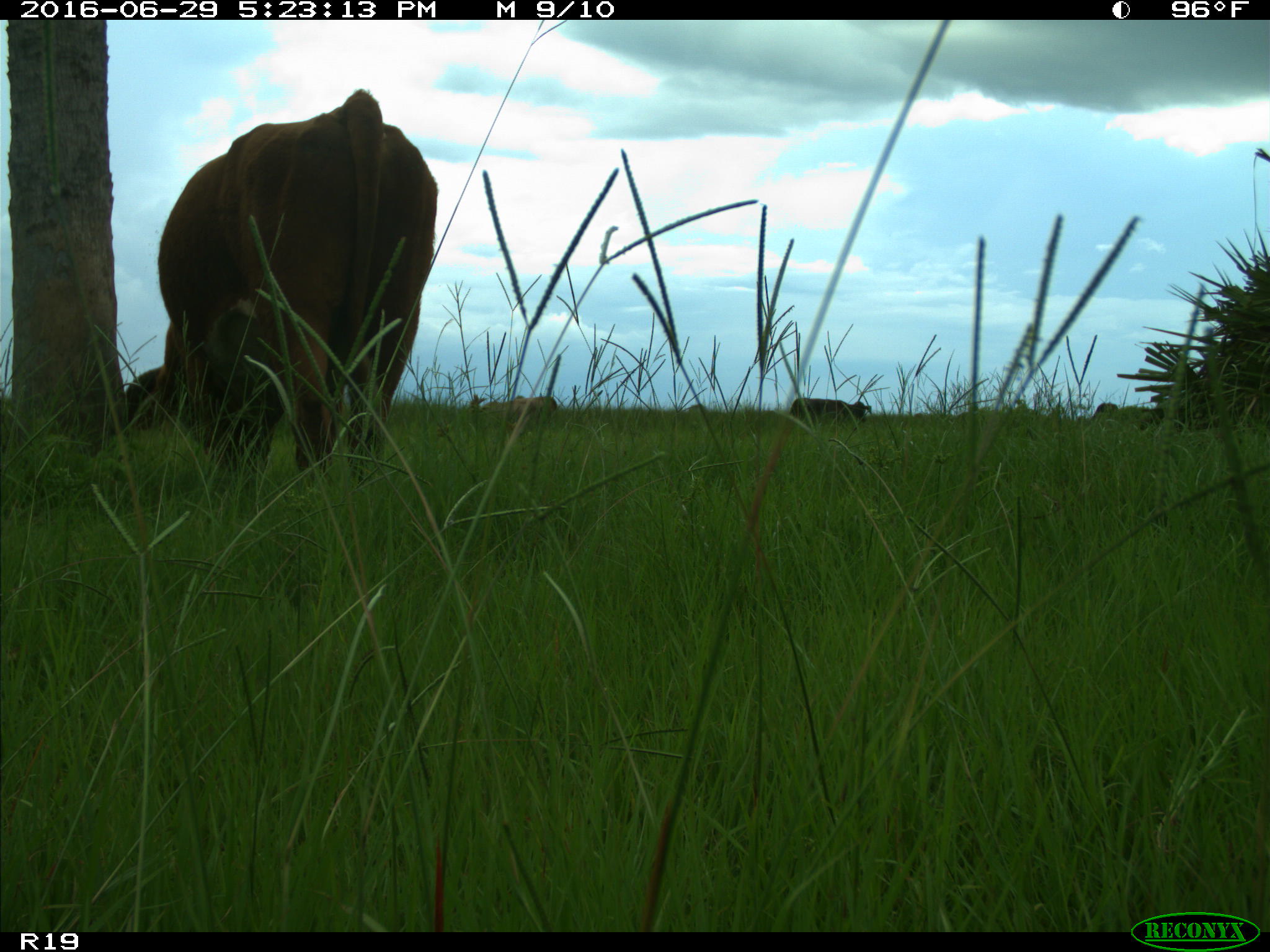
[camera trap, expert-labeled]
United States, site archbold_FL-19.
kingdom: Animalia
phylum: Chordata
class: Mammalia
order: Artiodactyla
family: Bovidae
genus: Bos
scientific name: Bos taurus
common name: domestic cow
Bos taurus (domestic cow).